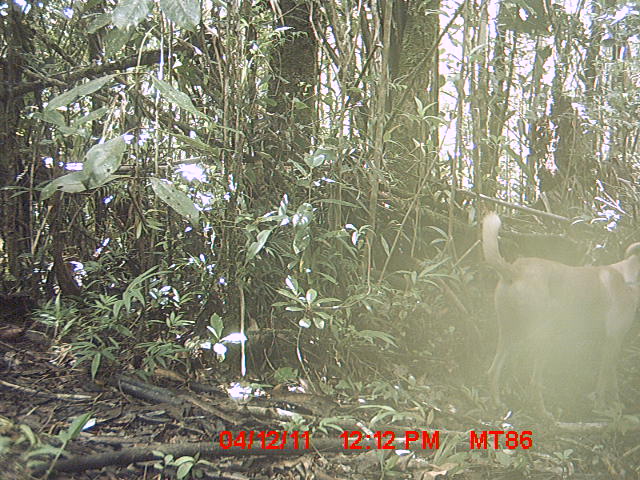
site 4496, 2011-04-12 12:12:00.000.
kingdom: Animalia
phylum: Chordata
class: Mammalia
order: Carnivora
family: Canidae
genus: Canis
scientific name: Canis familiaris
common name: domestic dog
Canis familiaris (domestic dog), count 1.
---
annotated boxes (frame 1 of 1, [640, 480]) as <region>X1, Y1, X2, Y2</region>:
canis familiaris: <region>479, 209, 640, 424</region>